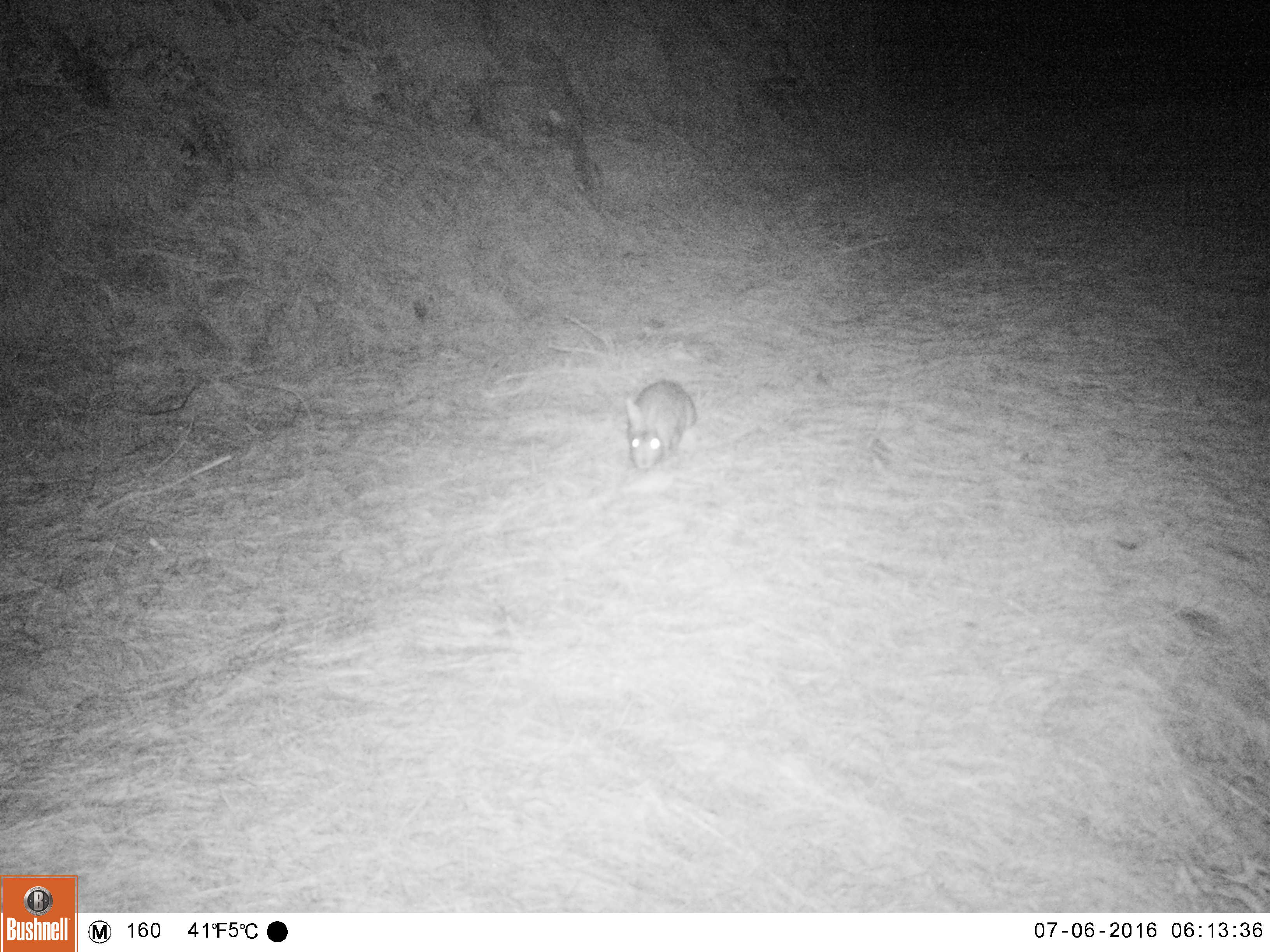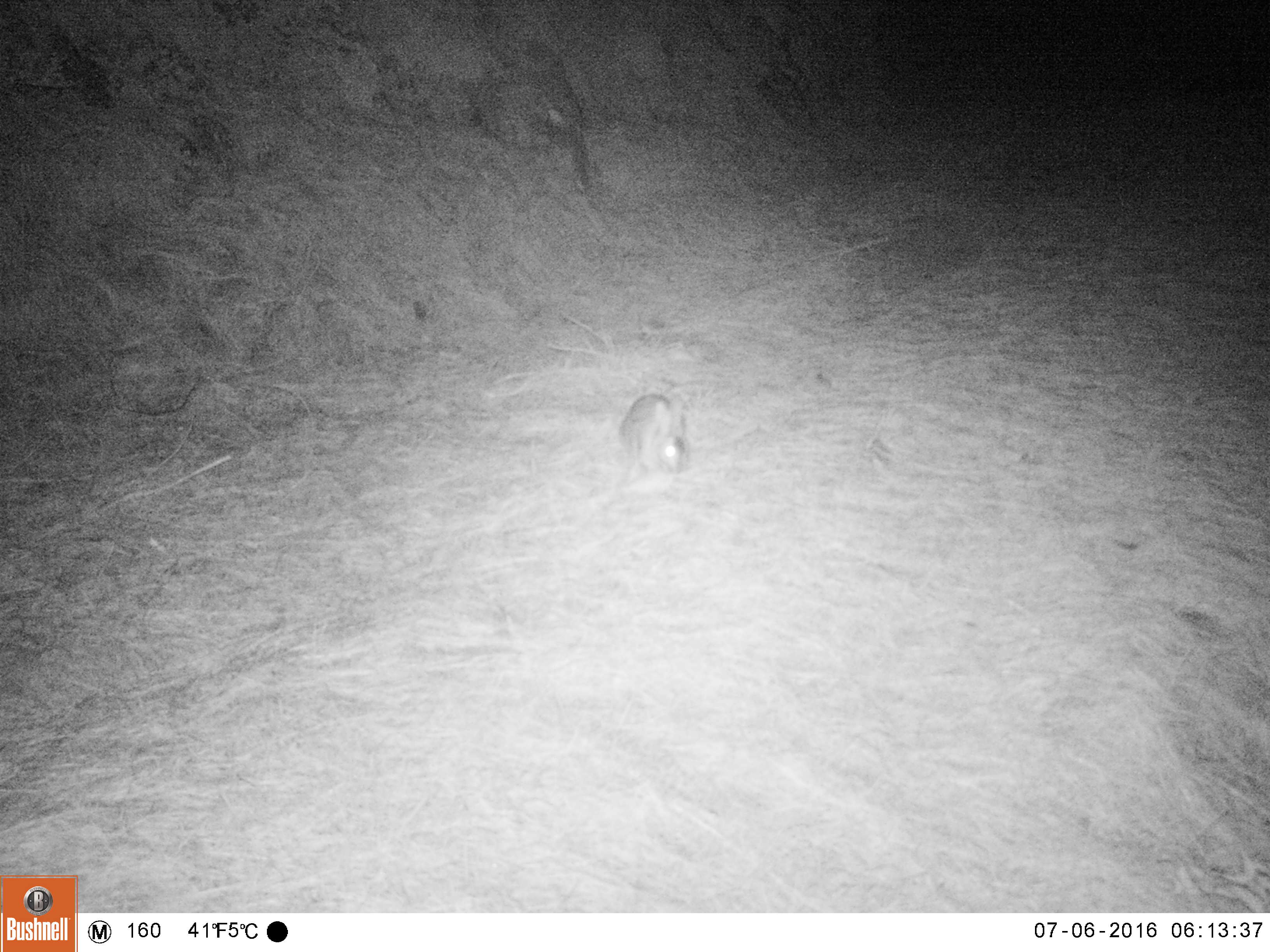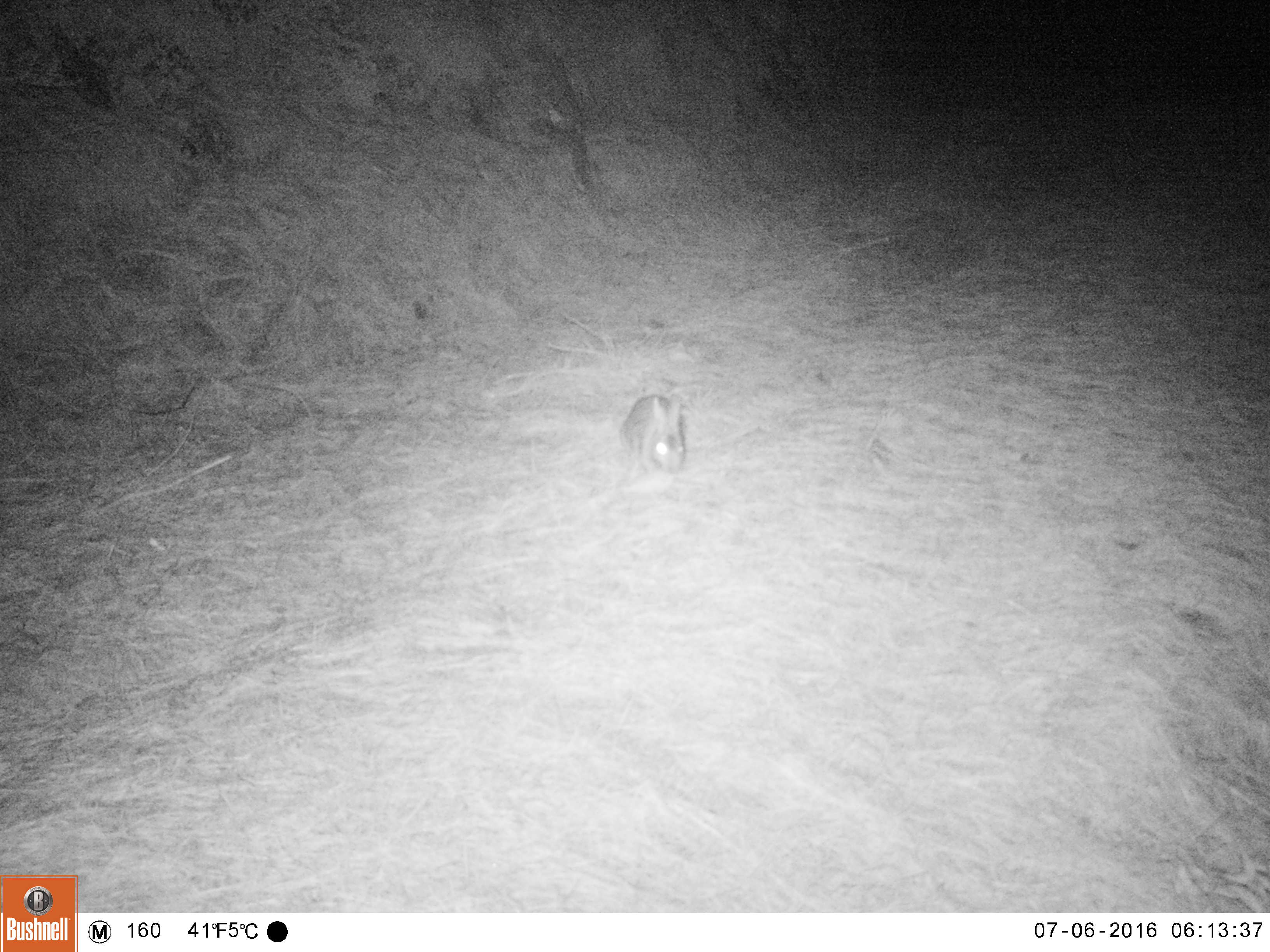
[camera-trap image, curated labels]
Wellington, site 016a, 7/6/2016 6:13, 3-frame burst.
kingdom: Animalia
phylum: Chordata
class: Mammalia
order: Lagomorpha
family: Leporidae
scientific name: Leporidae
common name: rabbit